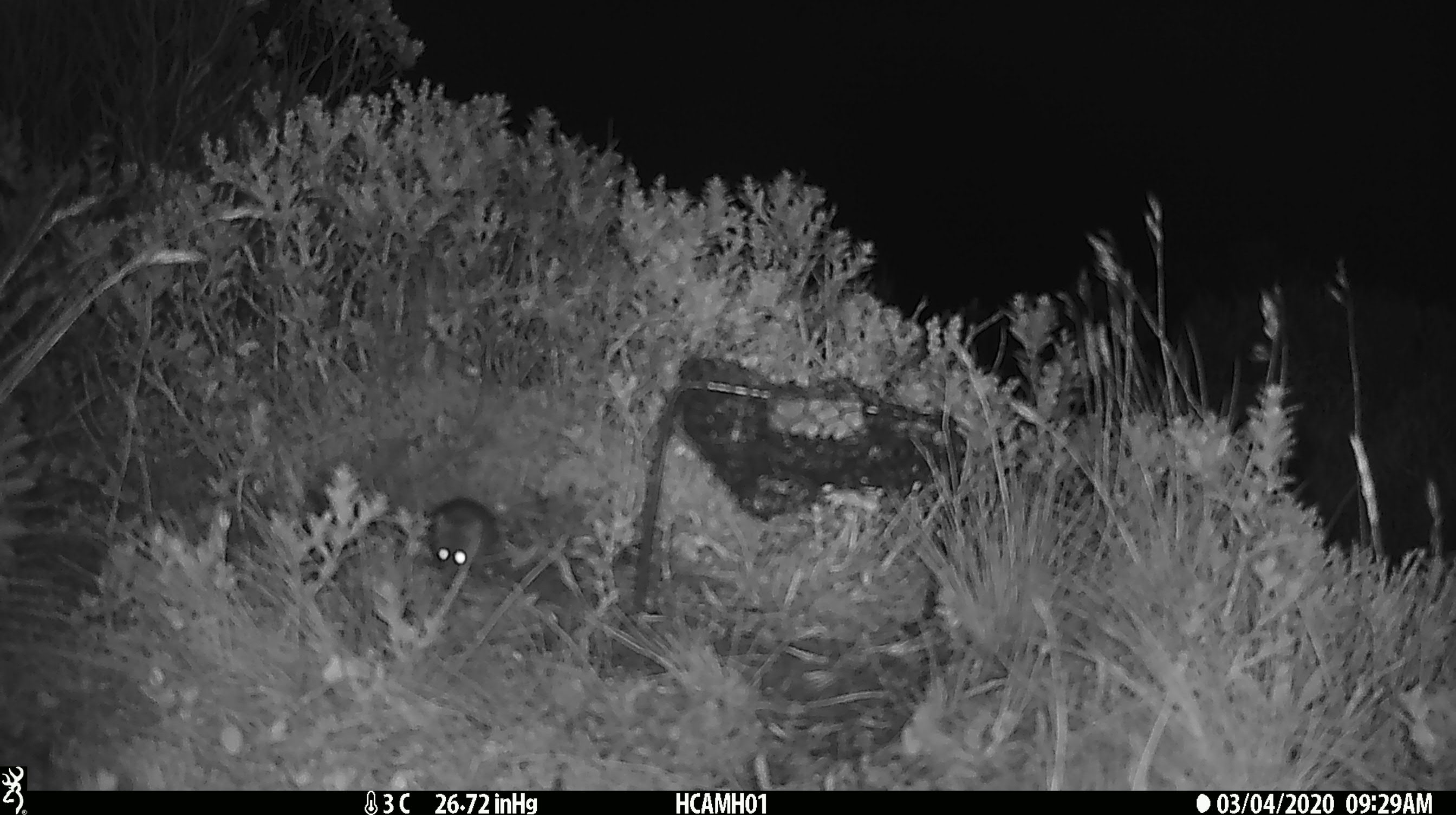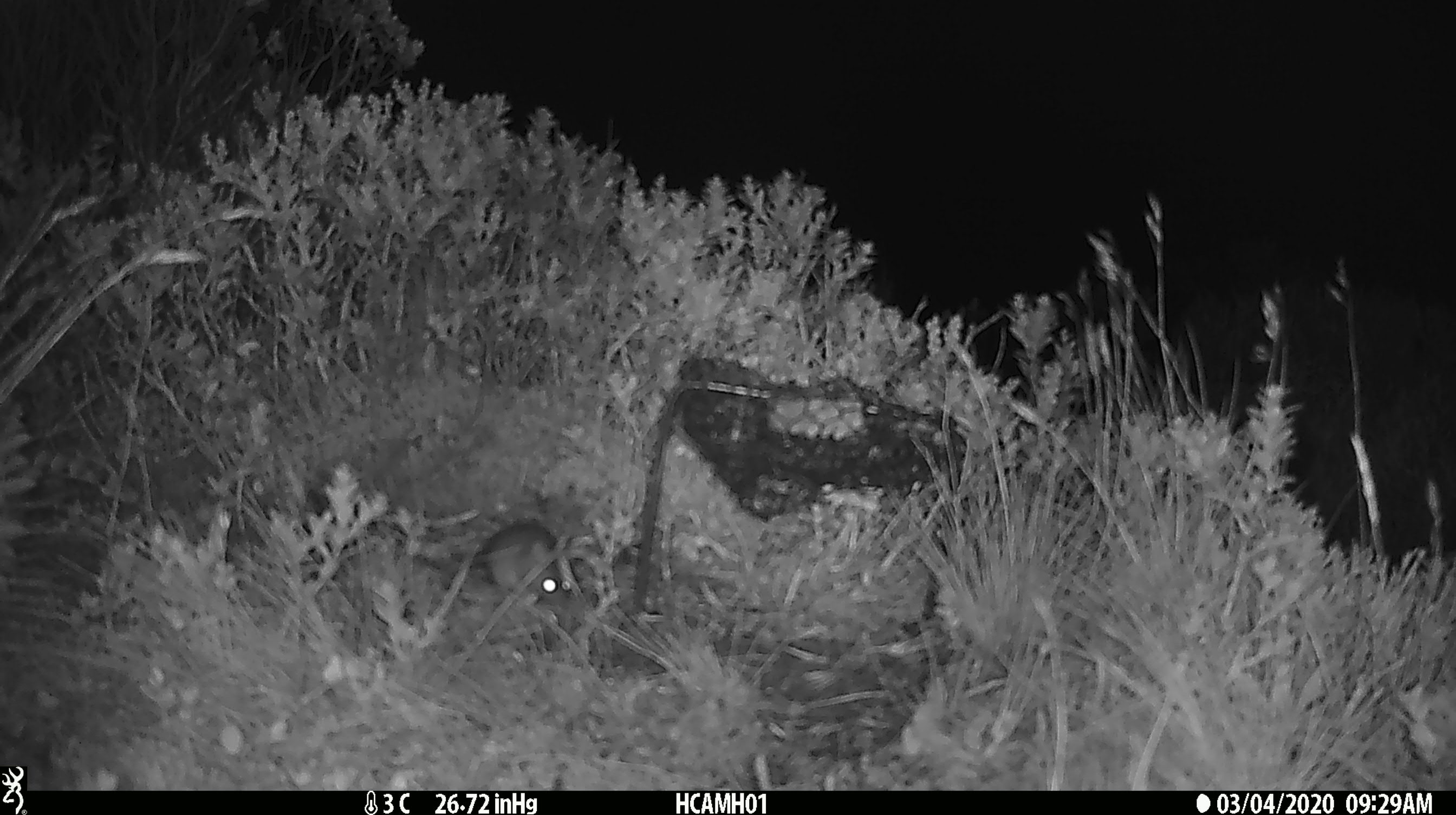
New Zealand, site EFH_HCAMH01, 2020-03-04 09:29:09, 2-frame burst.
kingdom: Animalia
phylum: Chordata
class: Mammalia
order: Rodentia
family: Muridae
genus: Mus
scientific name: Mus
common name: mouse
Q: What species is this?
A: Mouse (Mus).